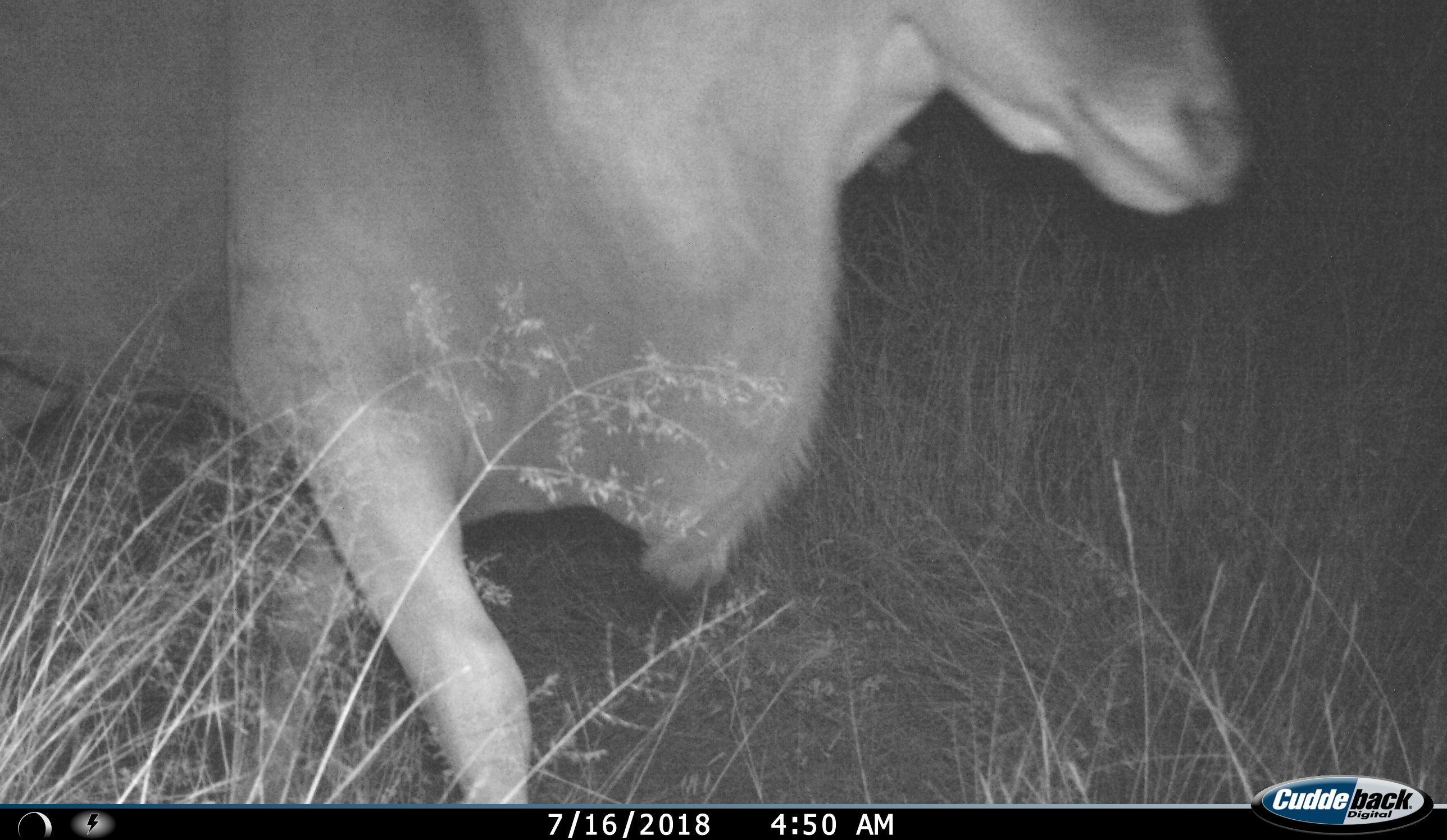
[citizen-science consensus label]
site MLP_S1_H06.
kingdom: Animalia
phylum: Chordata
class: Mammalia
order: Artiodactyla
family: Bovidae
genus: Tragelaphus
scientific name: Tragelaphus oryx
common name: eland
Eland (Tragelaphus oryx), count 1. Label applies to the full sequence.